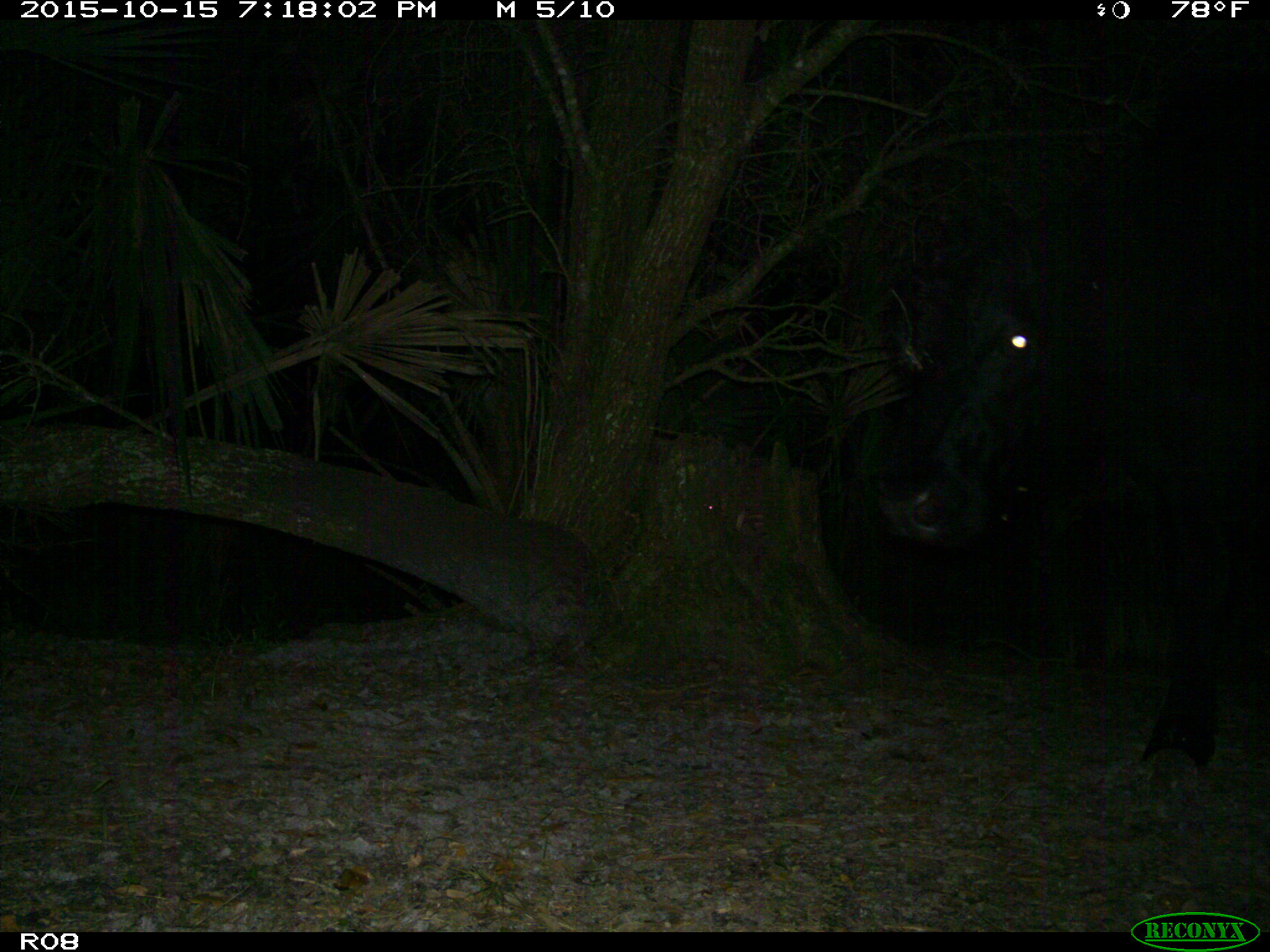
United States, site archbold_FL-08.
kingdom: Animalia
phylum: Chordata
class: Mammalia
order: Artiodactyla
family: Bovidae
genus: Bos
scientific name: Bos taurus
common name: domestic cow